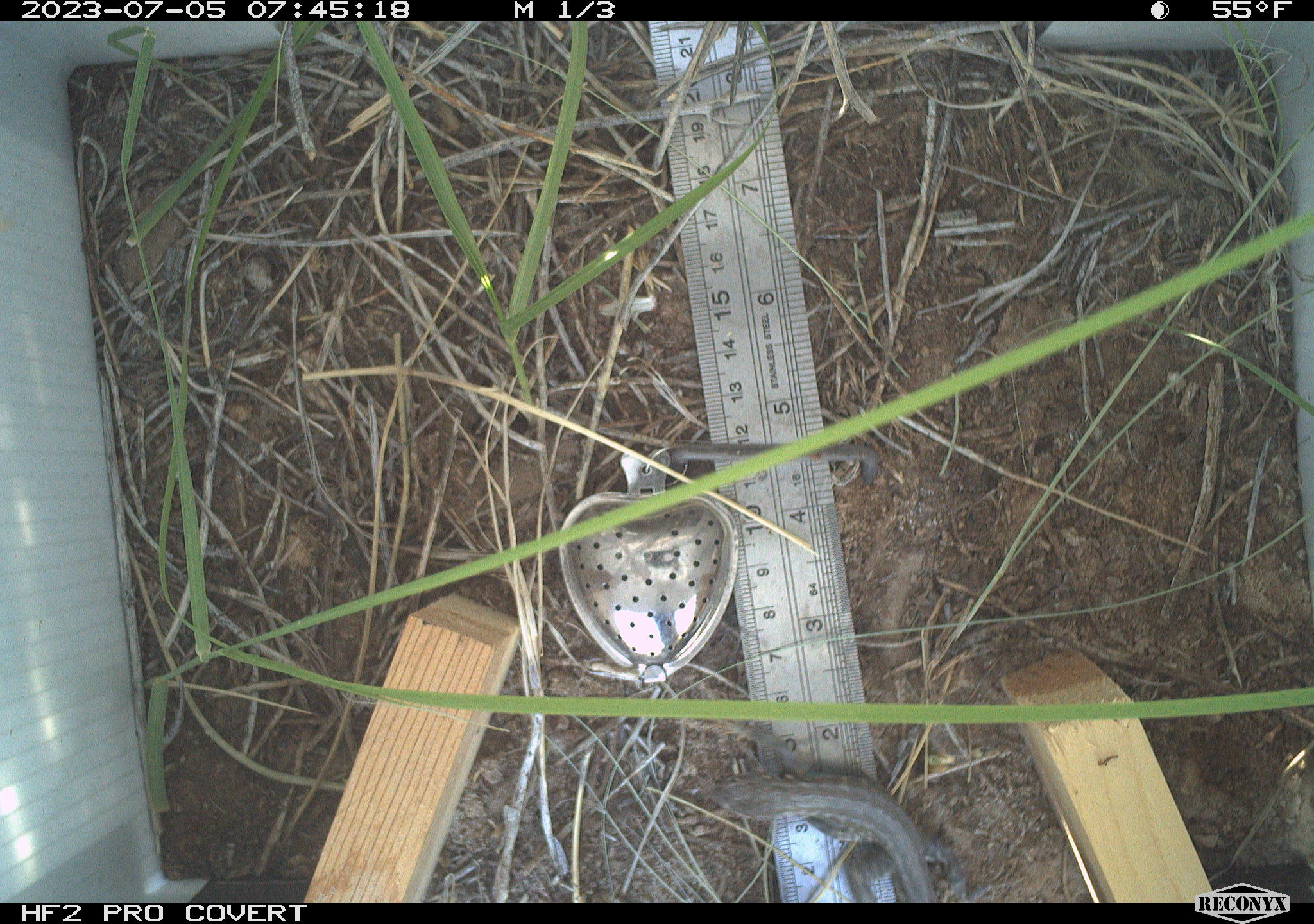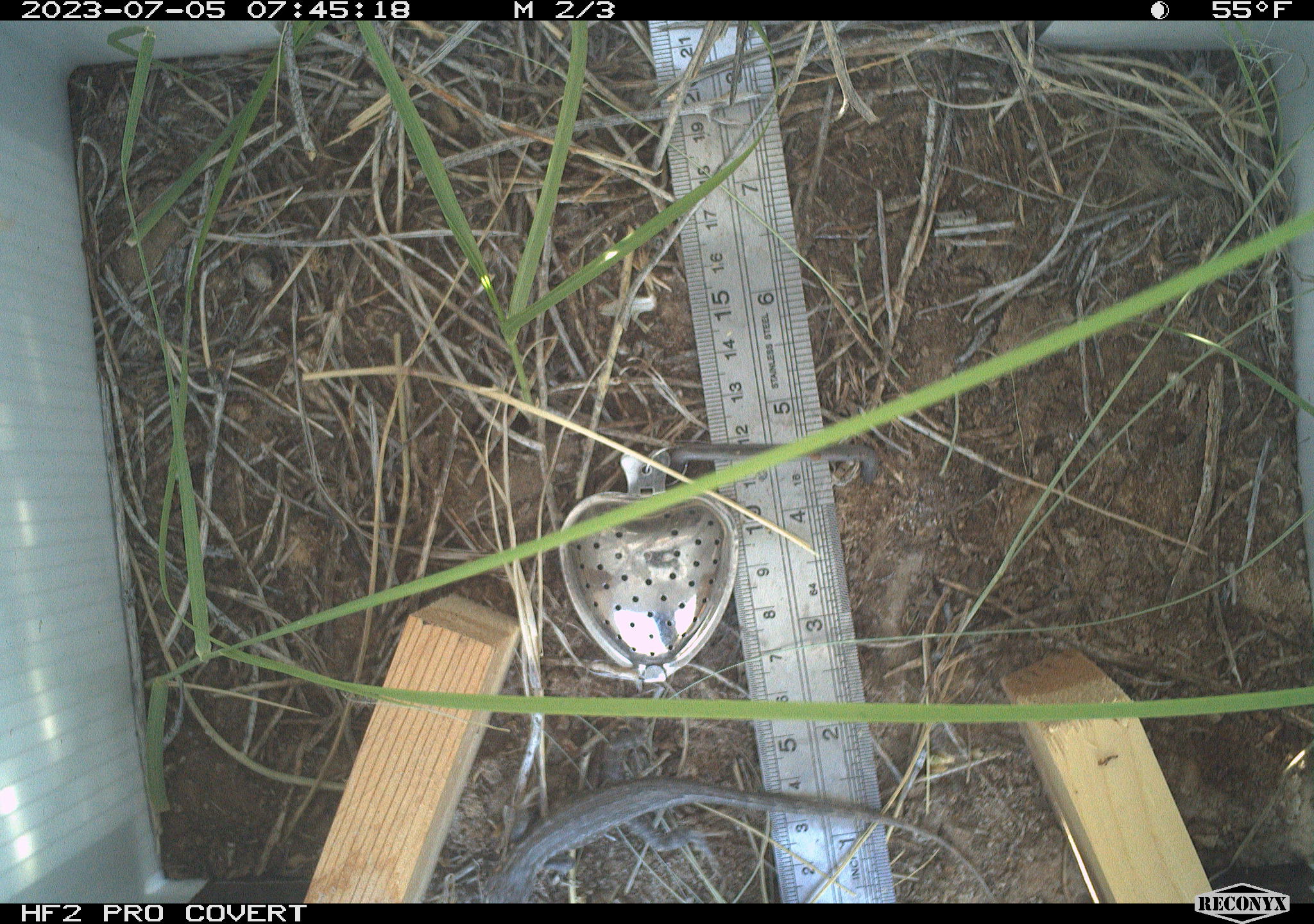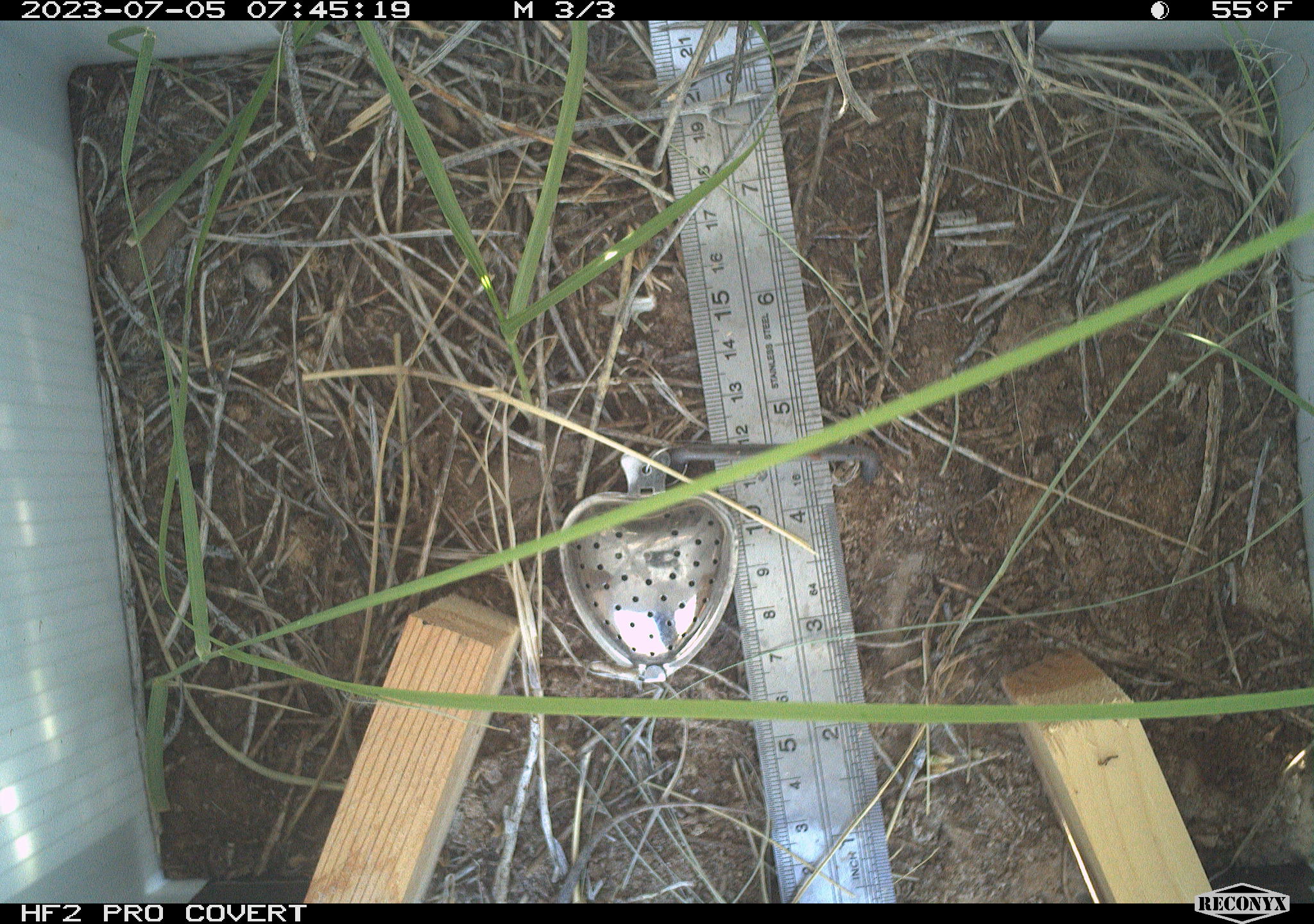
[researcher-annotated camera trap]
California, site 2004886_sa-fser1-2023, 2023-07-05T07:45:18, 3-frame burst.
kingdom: Animalia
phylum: Chordata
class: Reptilia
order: Squamata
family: Phrynosomatidae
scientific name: Phrynosomatidae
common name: phrynosomatid lizards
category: phrynosomatidae family